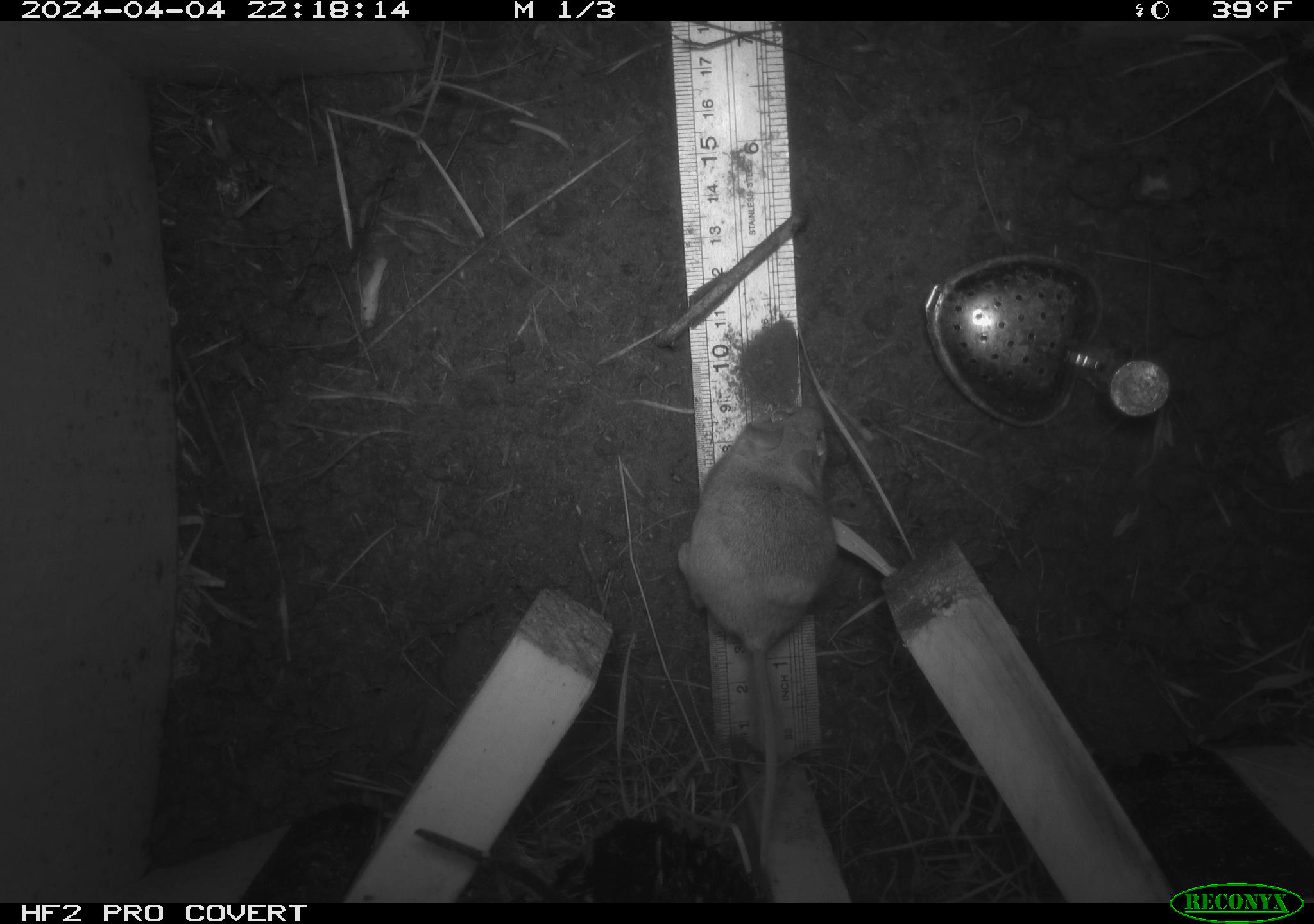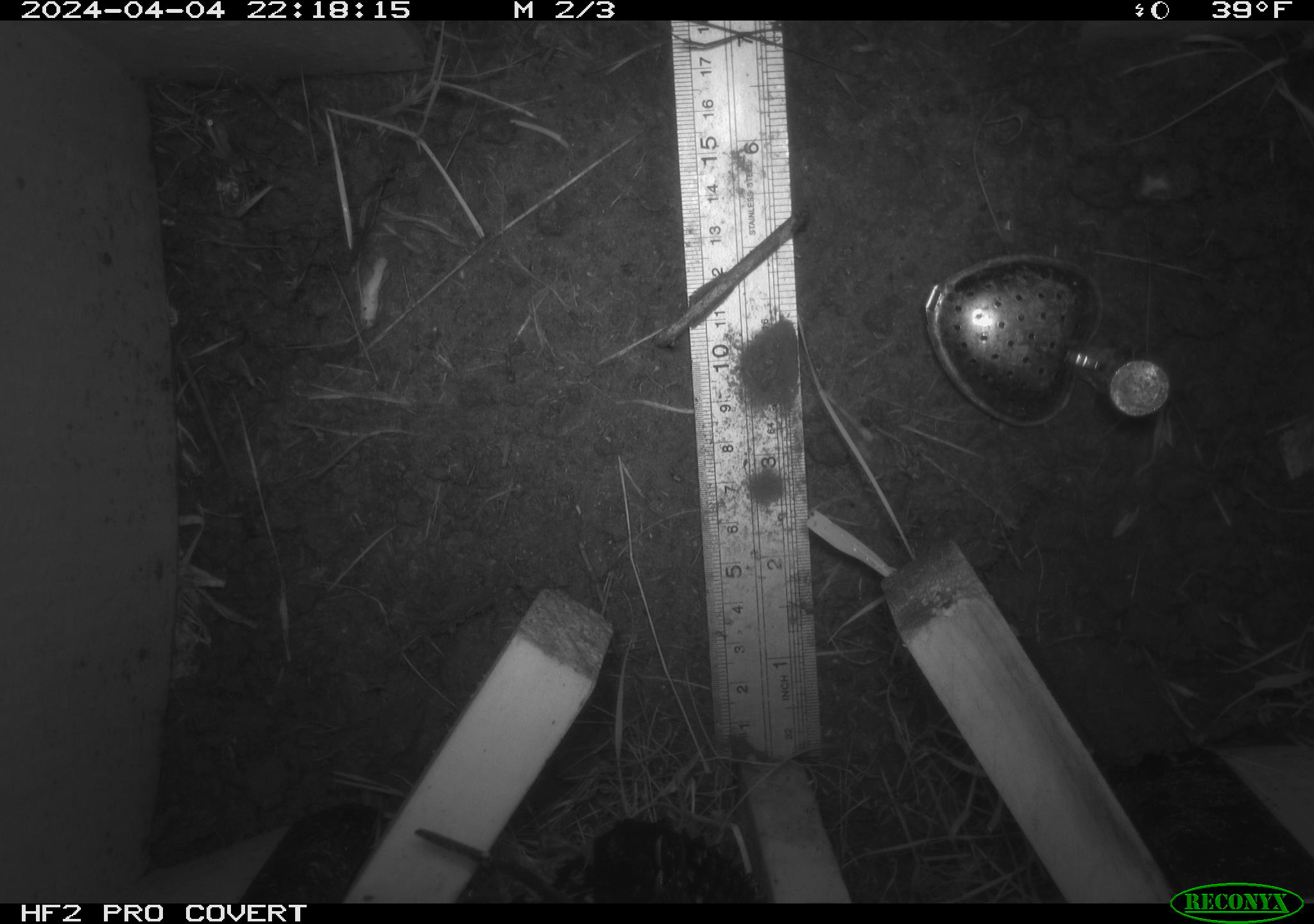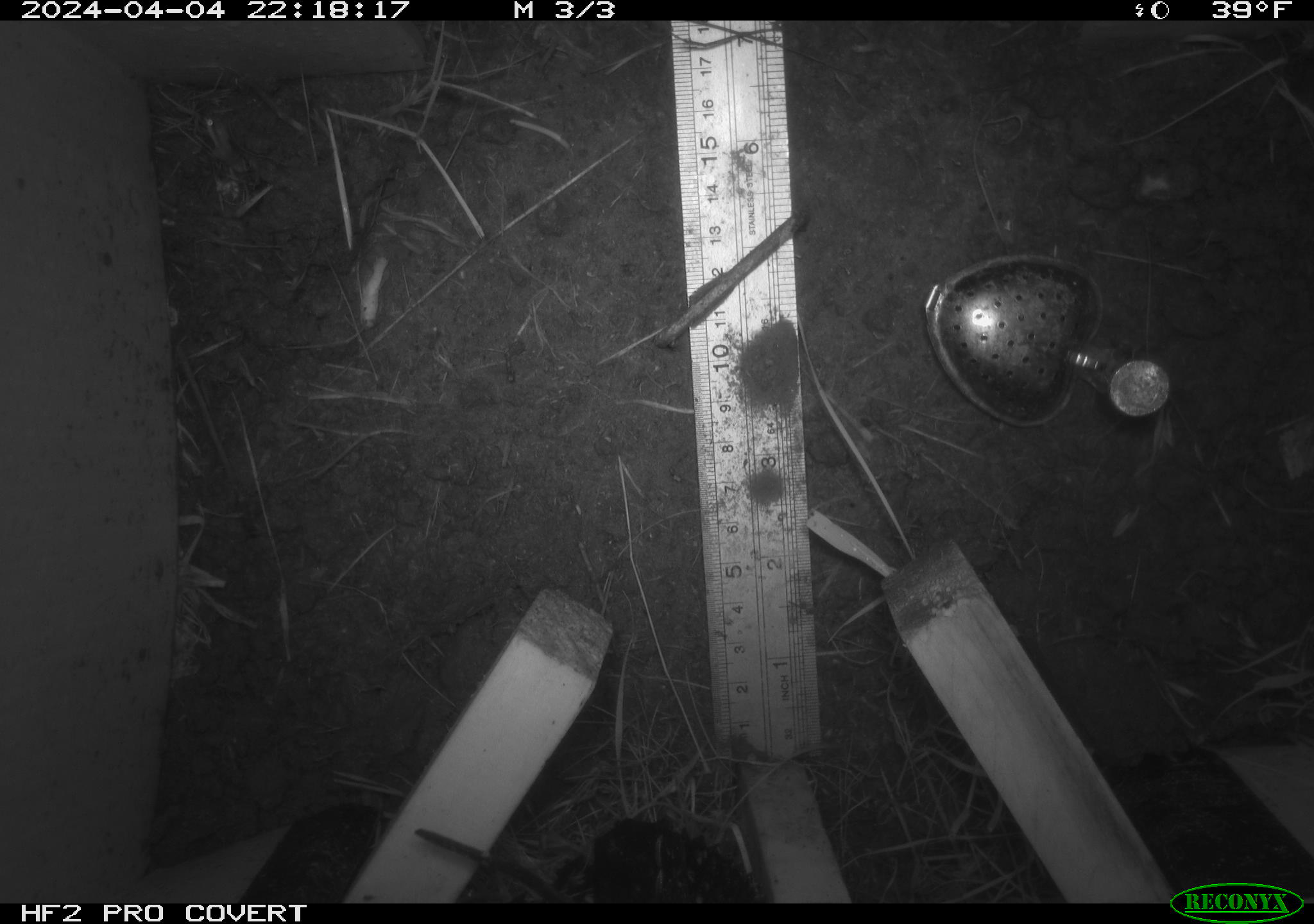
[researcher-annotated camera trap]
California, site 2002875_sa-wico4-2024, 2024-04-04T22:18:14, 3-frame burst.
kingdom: Animalia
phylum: Chordata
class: Mammalia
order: Rodentia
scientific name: Rodentia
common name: rodent